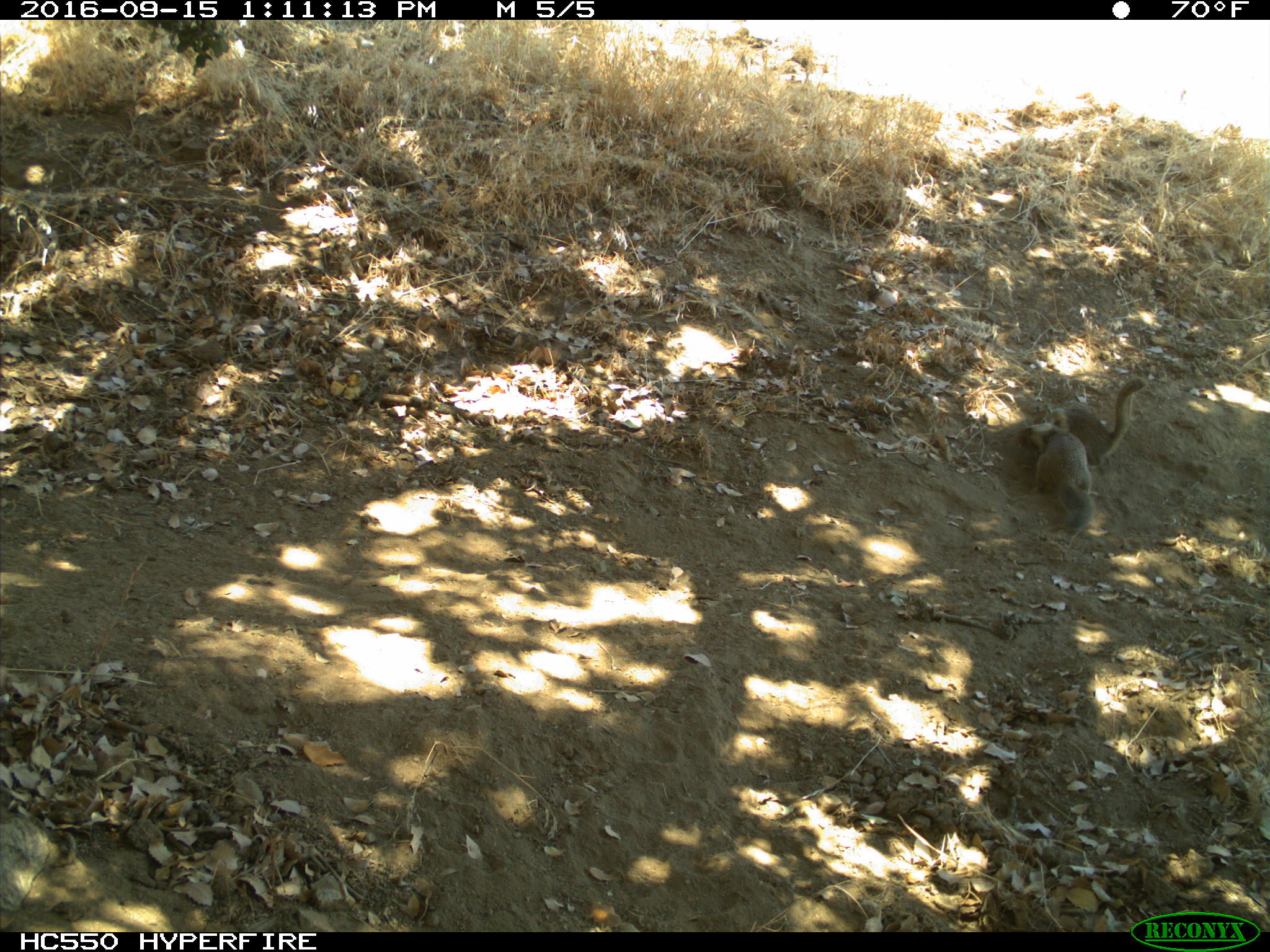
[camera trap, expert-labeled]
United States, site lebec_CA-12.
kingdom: Animalia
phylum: Chordata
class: Mammalia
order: Rodentia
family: Sciuridae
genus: Otospermophilus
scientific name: Otospermophilus beecheyi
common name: california ground squirrel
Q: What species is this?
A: Otospermophilus beecheyi (california ground squirrel).